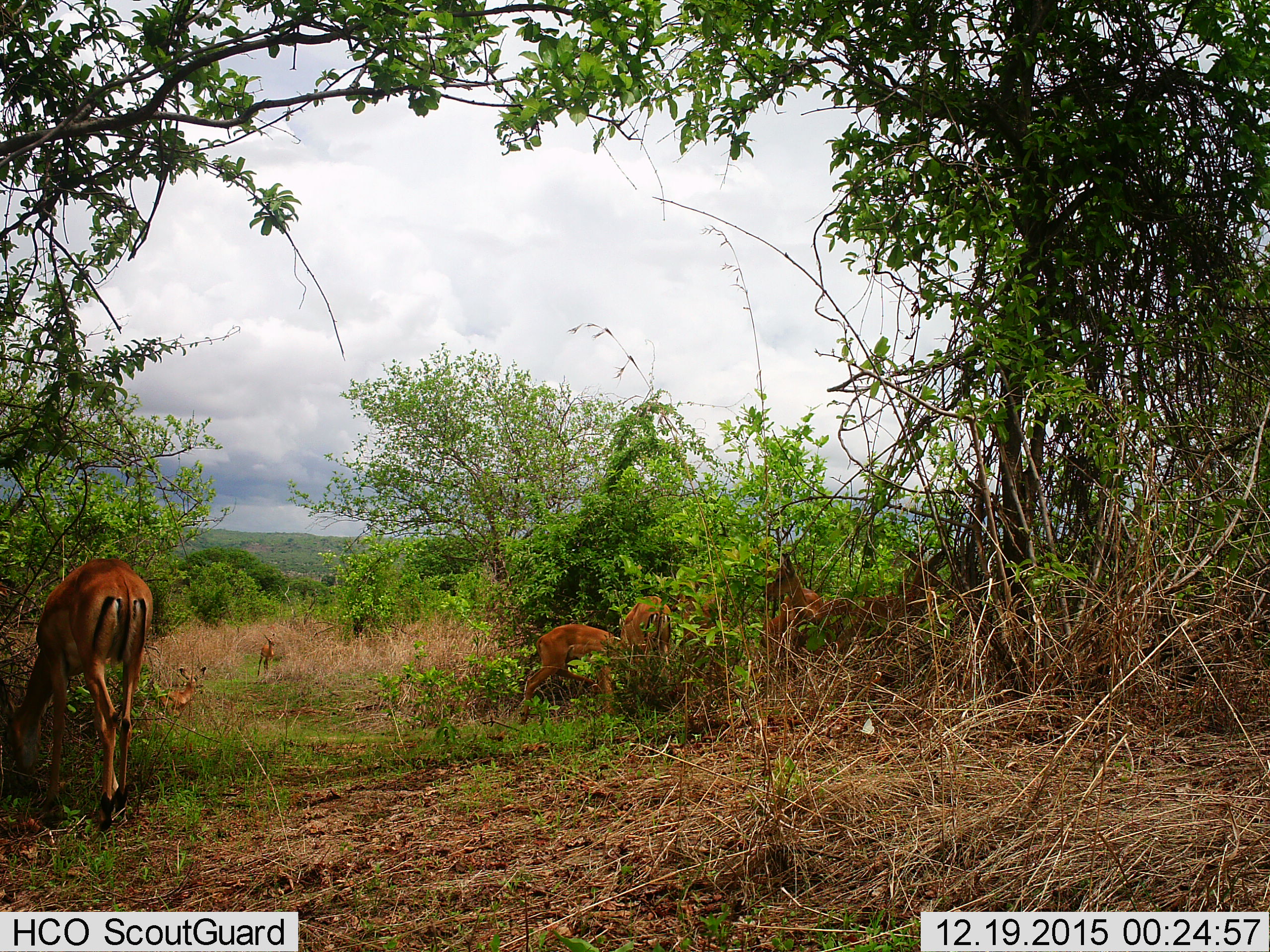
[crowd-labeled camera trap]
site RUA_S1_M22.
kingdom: Animalia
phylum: Chordata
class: Mammalia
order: Artiodactyla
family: Bovidae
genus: Aepyceros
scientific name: Aepyceros melampus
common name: impala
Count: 7.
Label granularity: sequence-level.